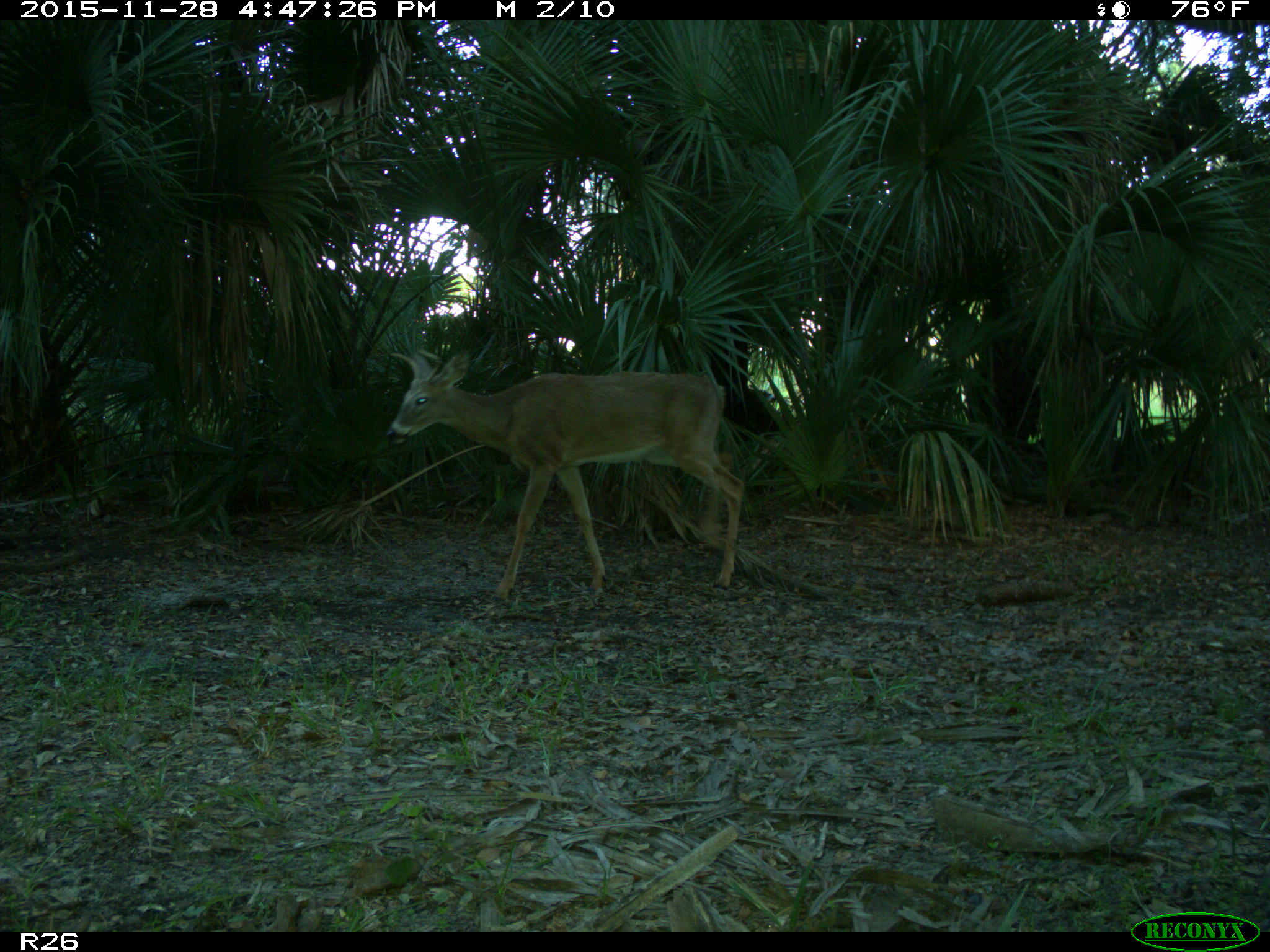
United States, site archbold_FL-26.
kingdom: Animalia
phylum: Chordata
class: Mammalia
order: Artiodactyla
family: Cervidae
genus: Odocoileus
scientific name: Odocoileus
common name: deer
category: unidentified deer